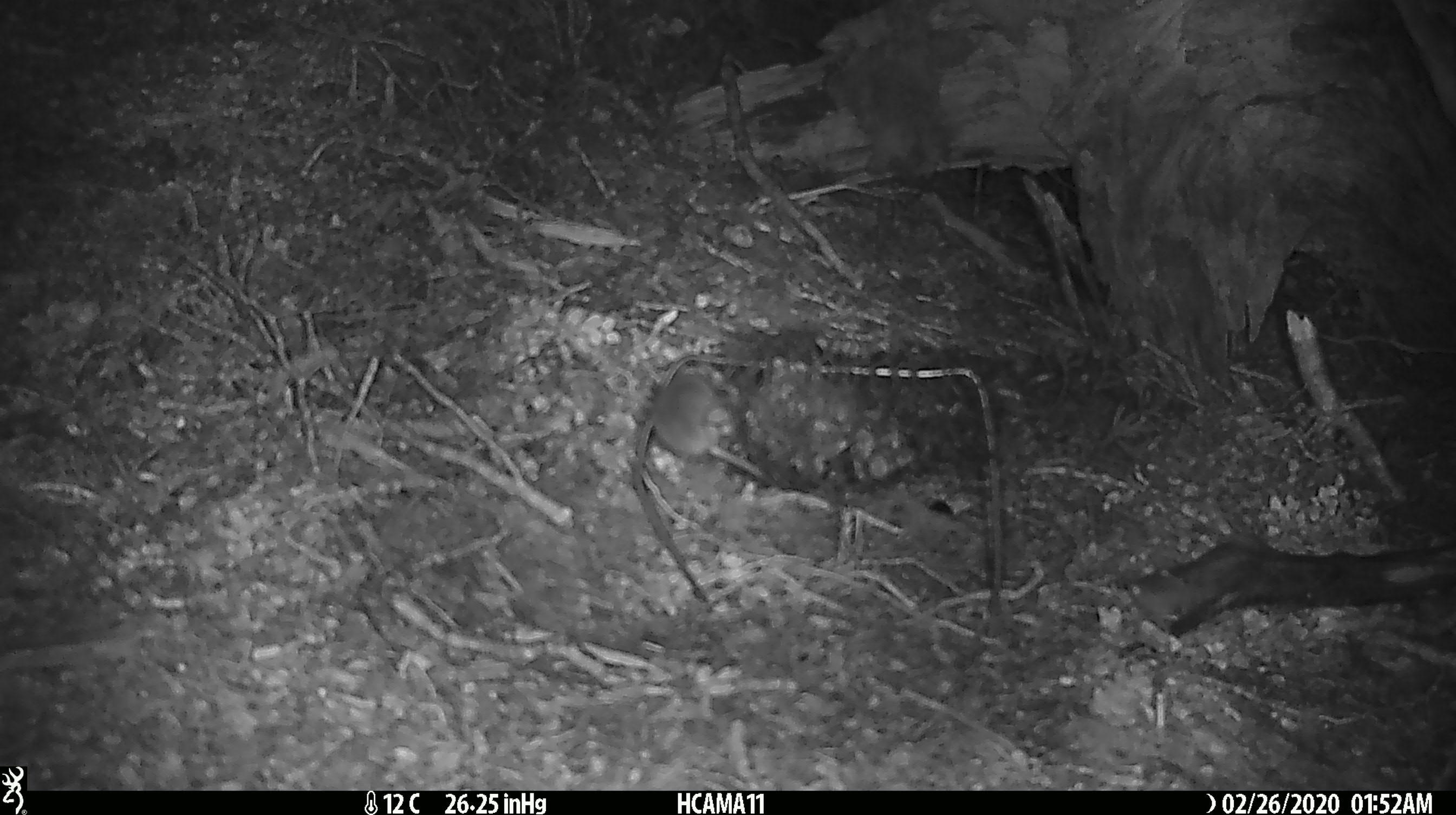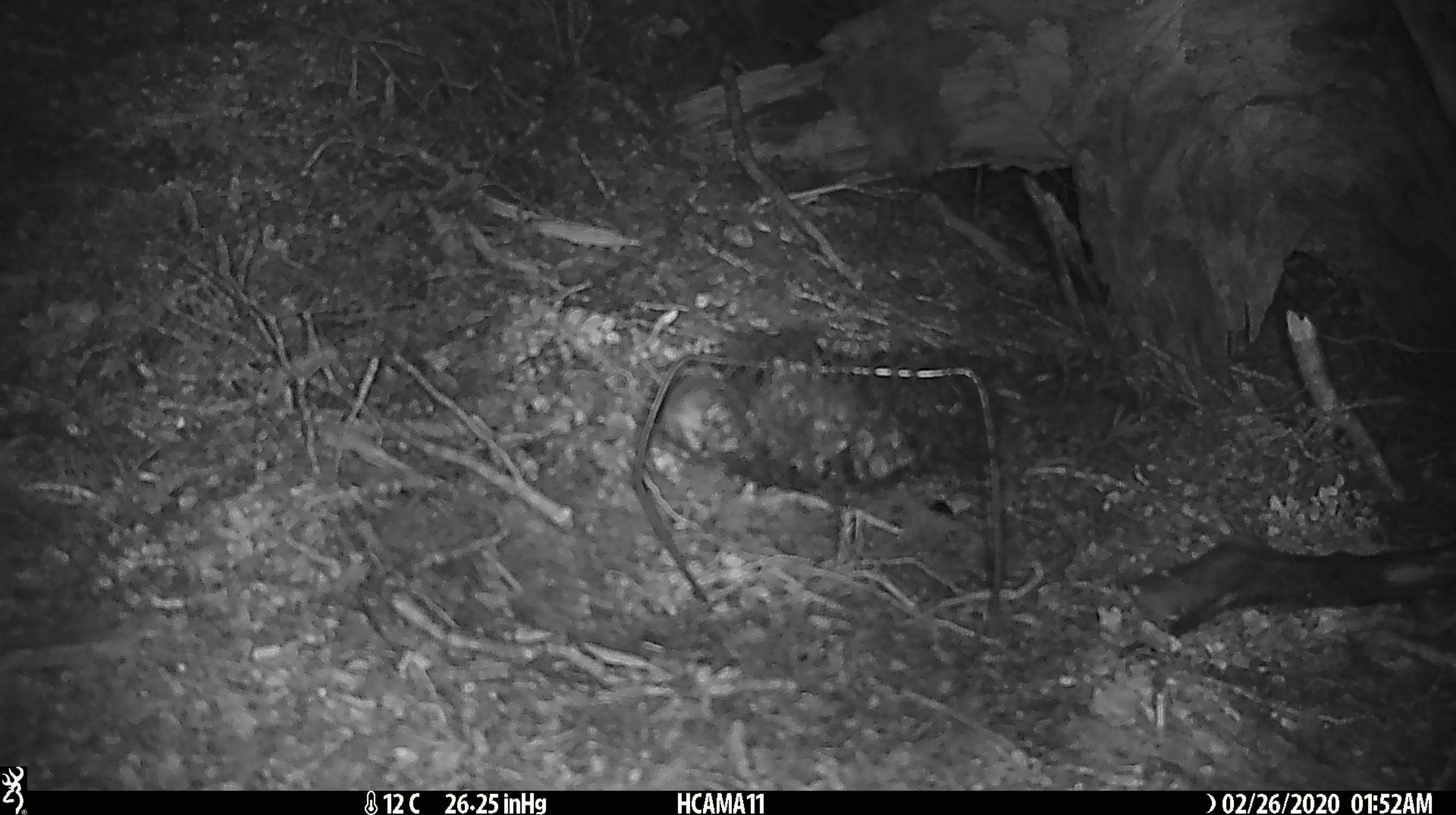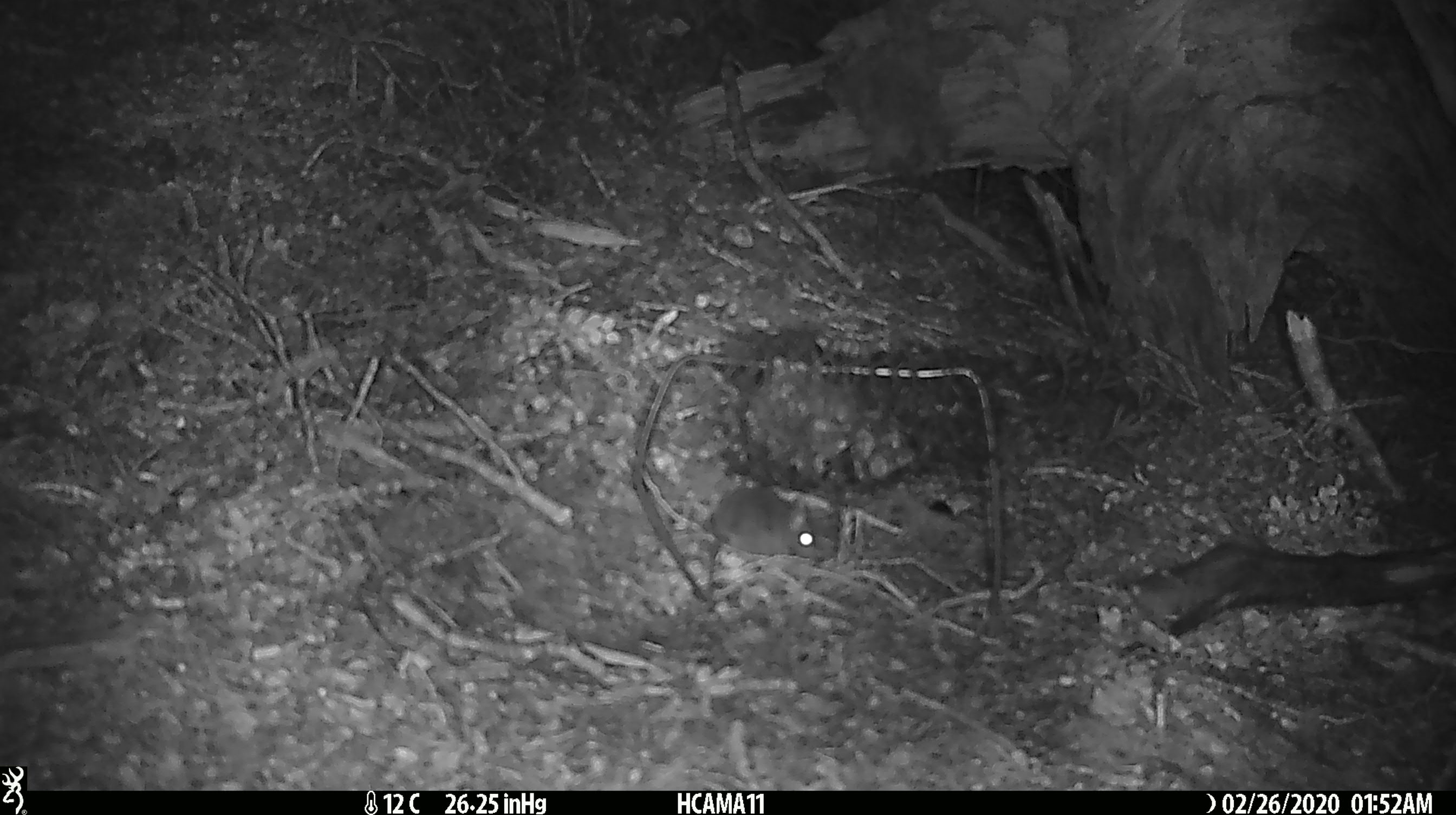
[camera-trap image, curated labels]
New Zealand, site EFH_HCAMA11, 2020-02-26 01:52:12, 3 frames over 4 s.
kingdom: Animalia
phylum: Chordata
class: Mammalia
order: Rodentia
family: Muridae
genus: Mus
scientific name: Mus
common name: mouse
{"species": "mouse (Mus)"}